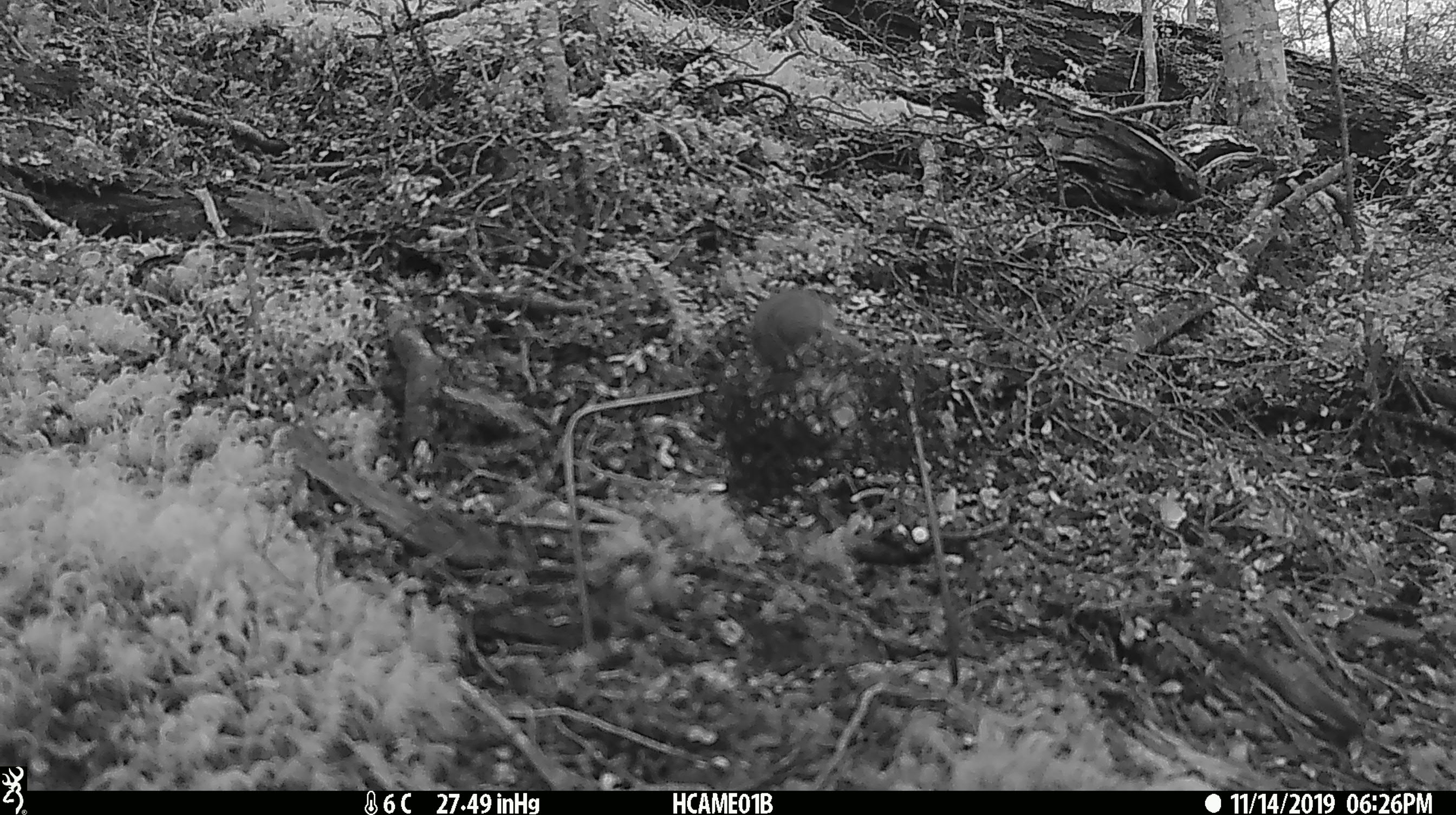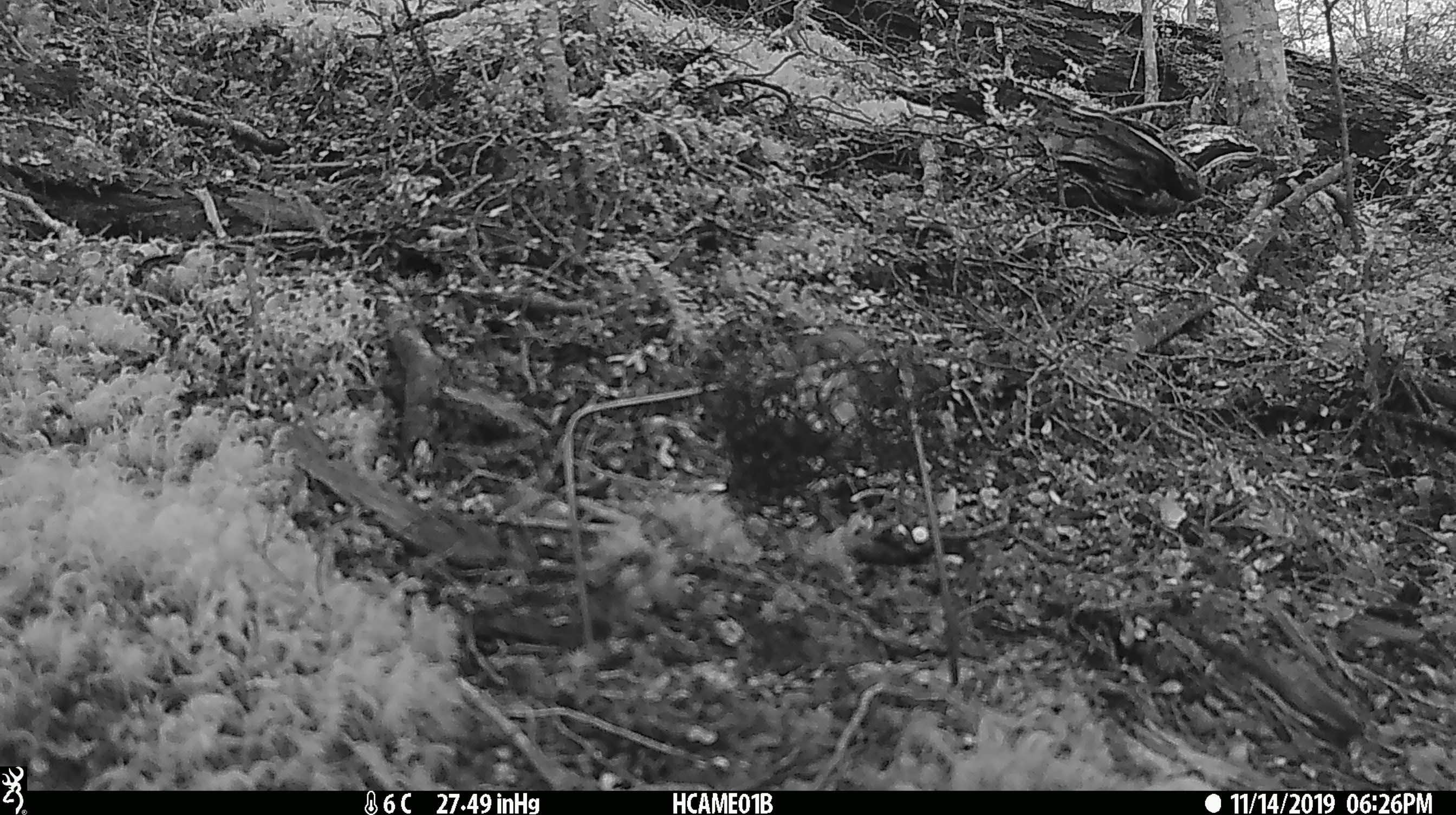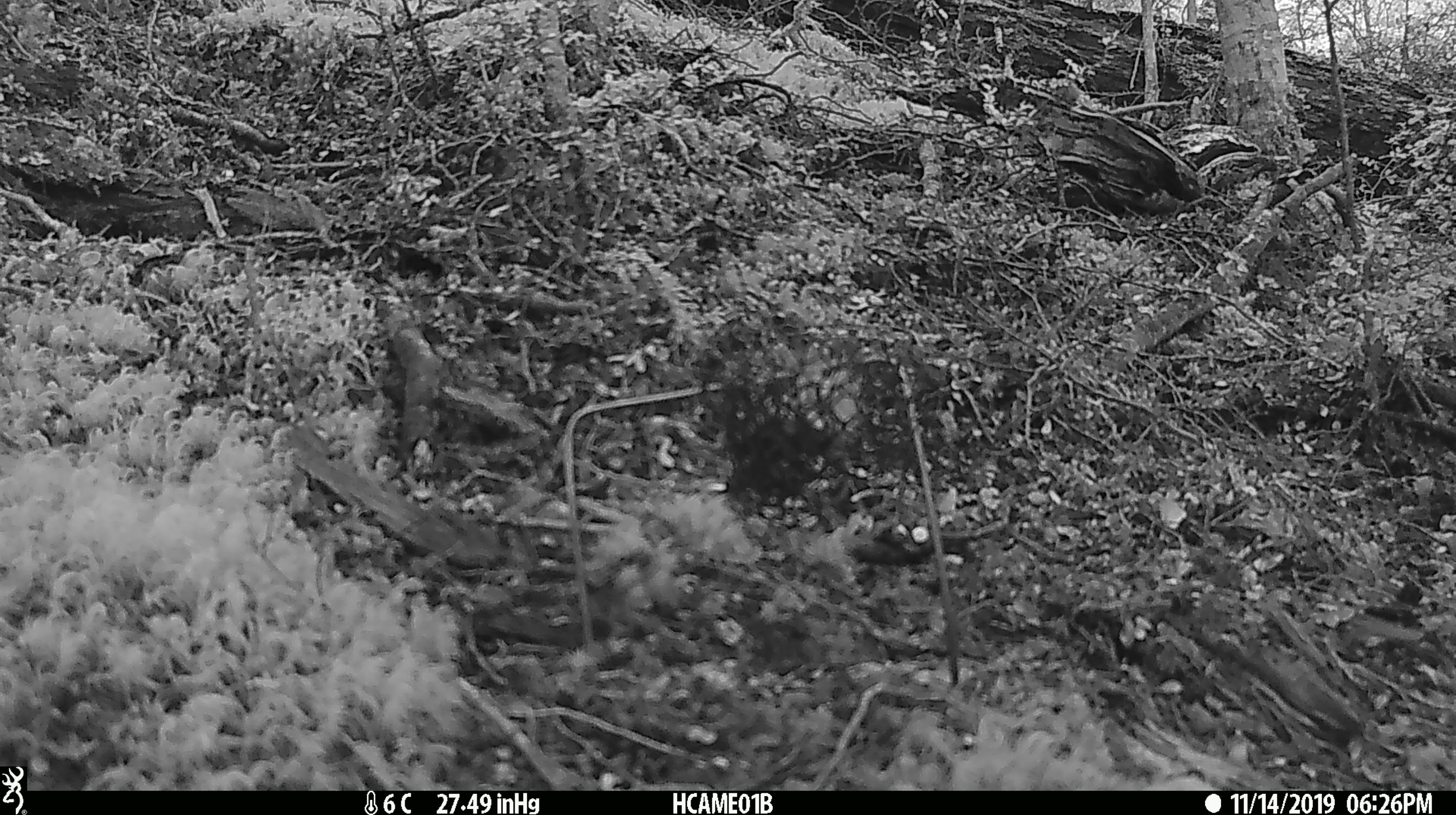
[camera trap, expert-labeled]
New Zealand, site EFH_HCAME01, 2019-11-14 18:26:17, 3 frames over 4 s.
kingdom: Animalia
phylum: Chordata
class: Mammalia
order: Rodentia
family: Muridae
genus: Mus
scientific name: Mus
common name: mouse